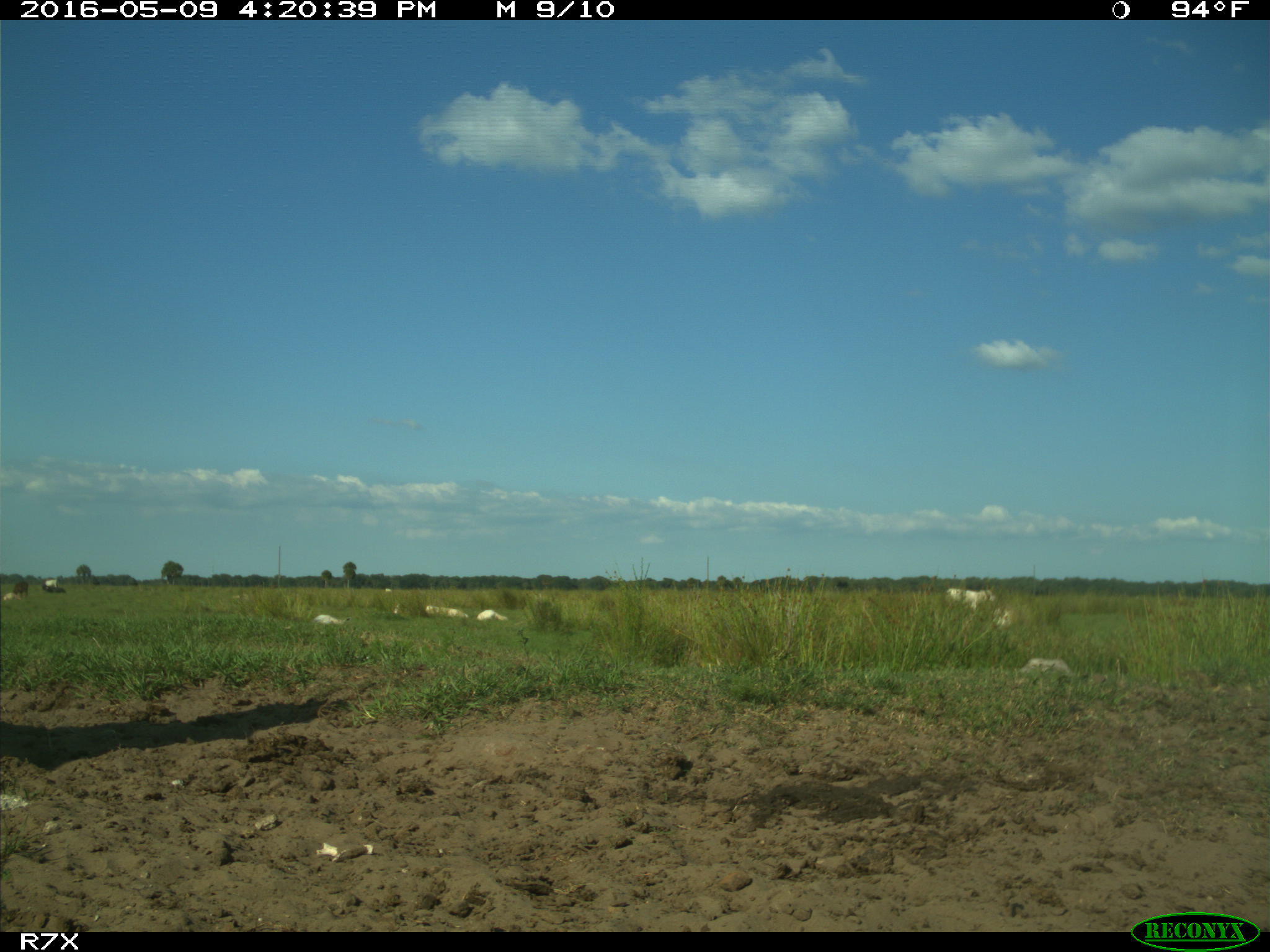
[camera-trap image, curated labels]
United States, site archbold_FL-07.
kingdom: Animalia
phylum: Chordata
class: Mammalia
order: Artiodactyla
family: Bovidae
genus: Bos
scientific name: Bos taurus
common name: domestic cow